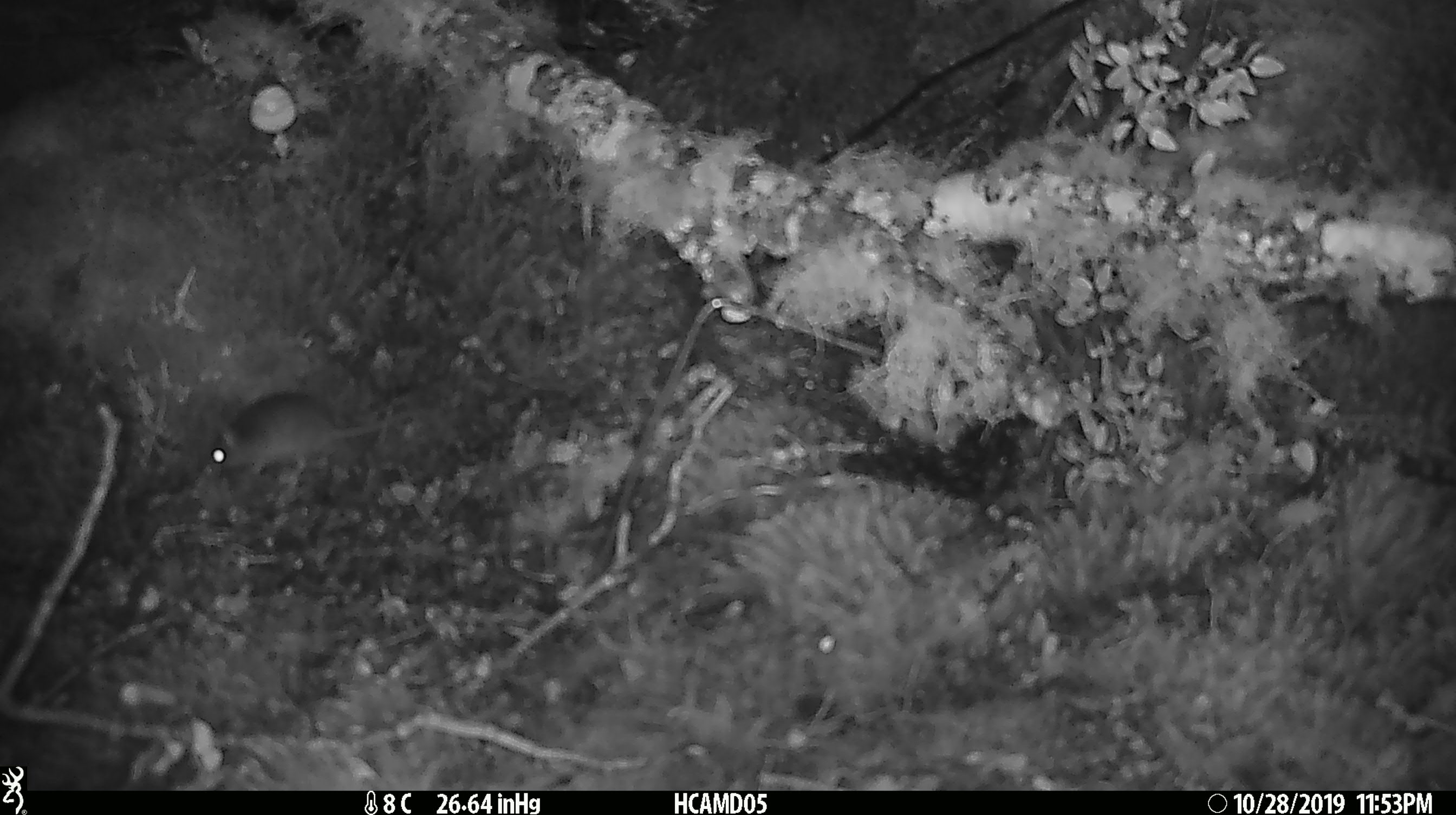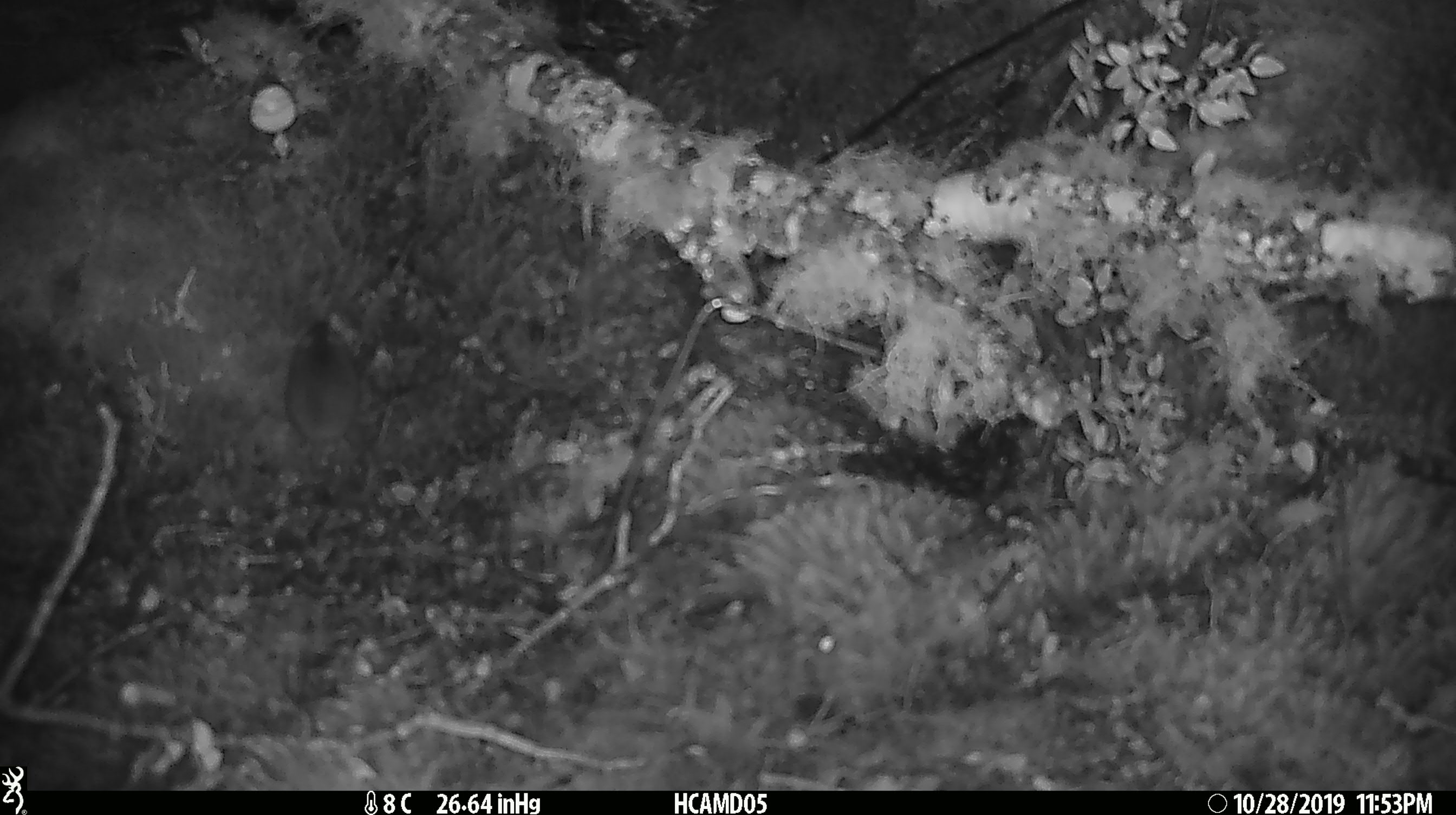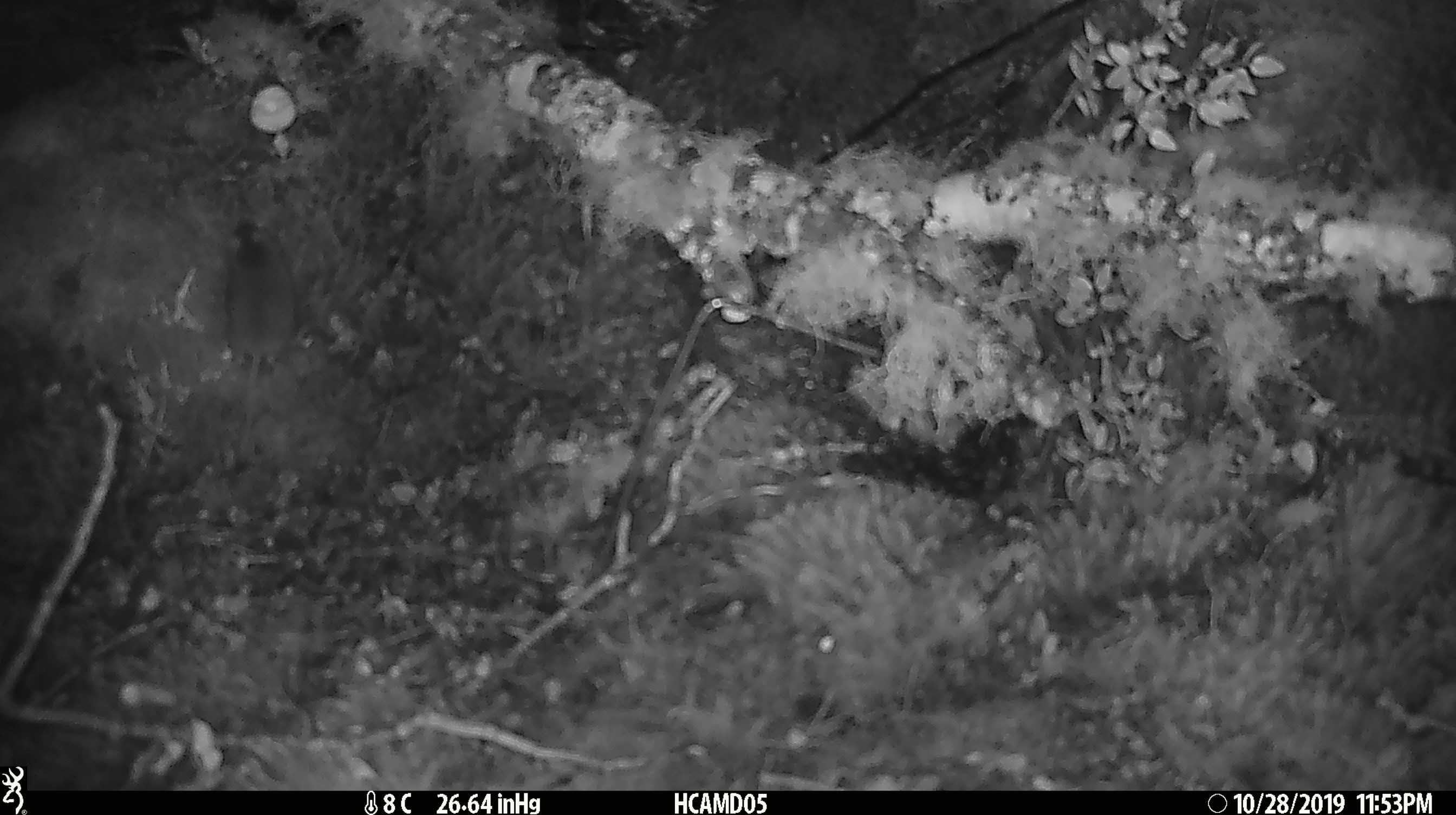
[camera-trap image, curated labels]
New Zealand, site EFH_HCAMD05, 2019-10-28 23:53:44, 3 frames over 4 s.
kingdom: Animalia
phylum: Chordata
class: Mammalia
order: Rodentia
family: Muridae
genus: Mus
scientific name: Mus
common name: mouse